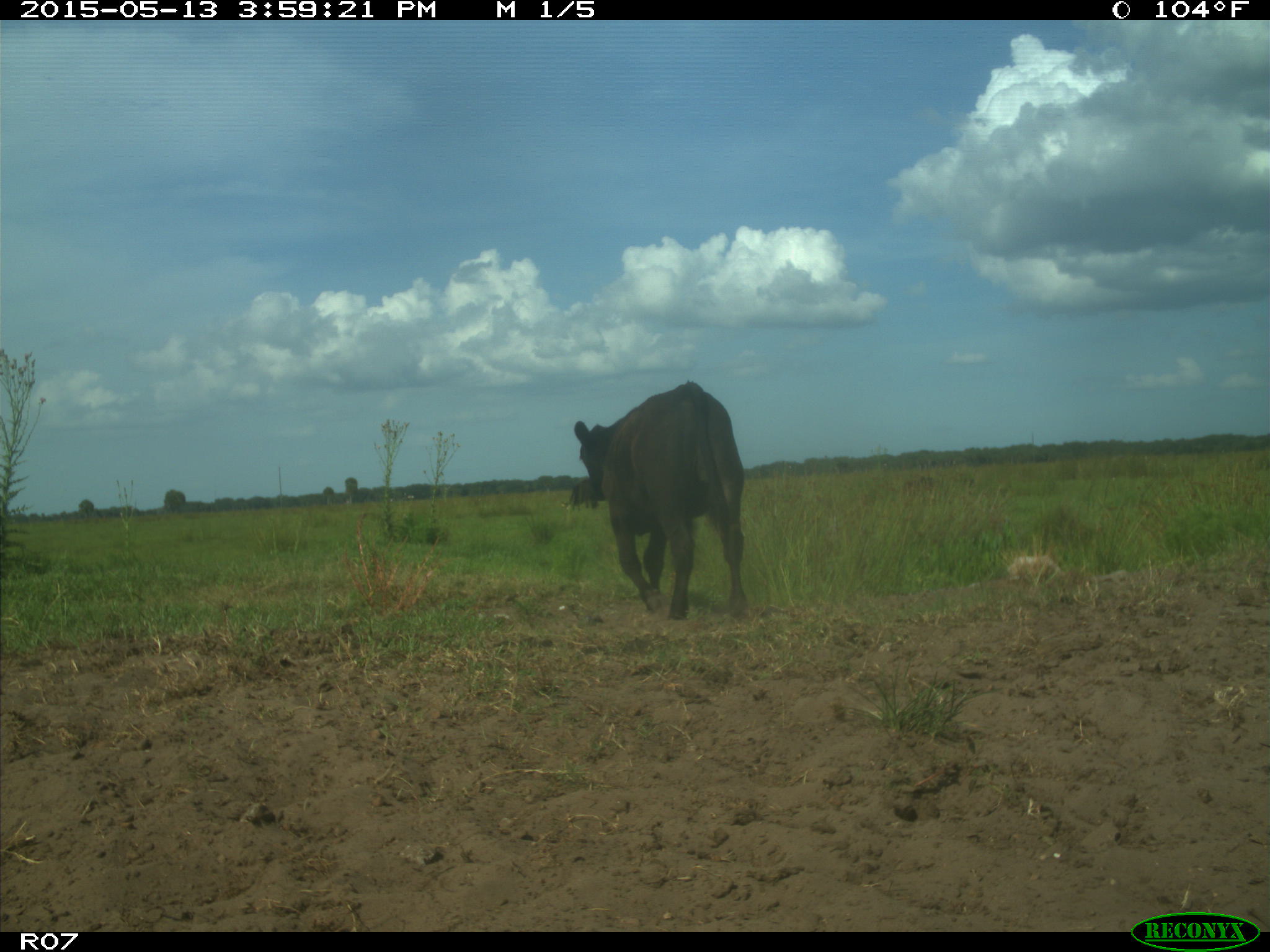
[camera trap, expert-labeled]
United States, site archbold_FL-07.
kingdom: Animalia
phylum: Chordata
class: Mammalia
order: Artiodactyla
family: Bovidae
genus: Bos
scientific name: Bos taurus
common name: domestic cow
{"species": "Bos taurus (domestic cow)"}